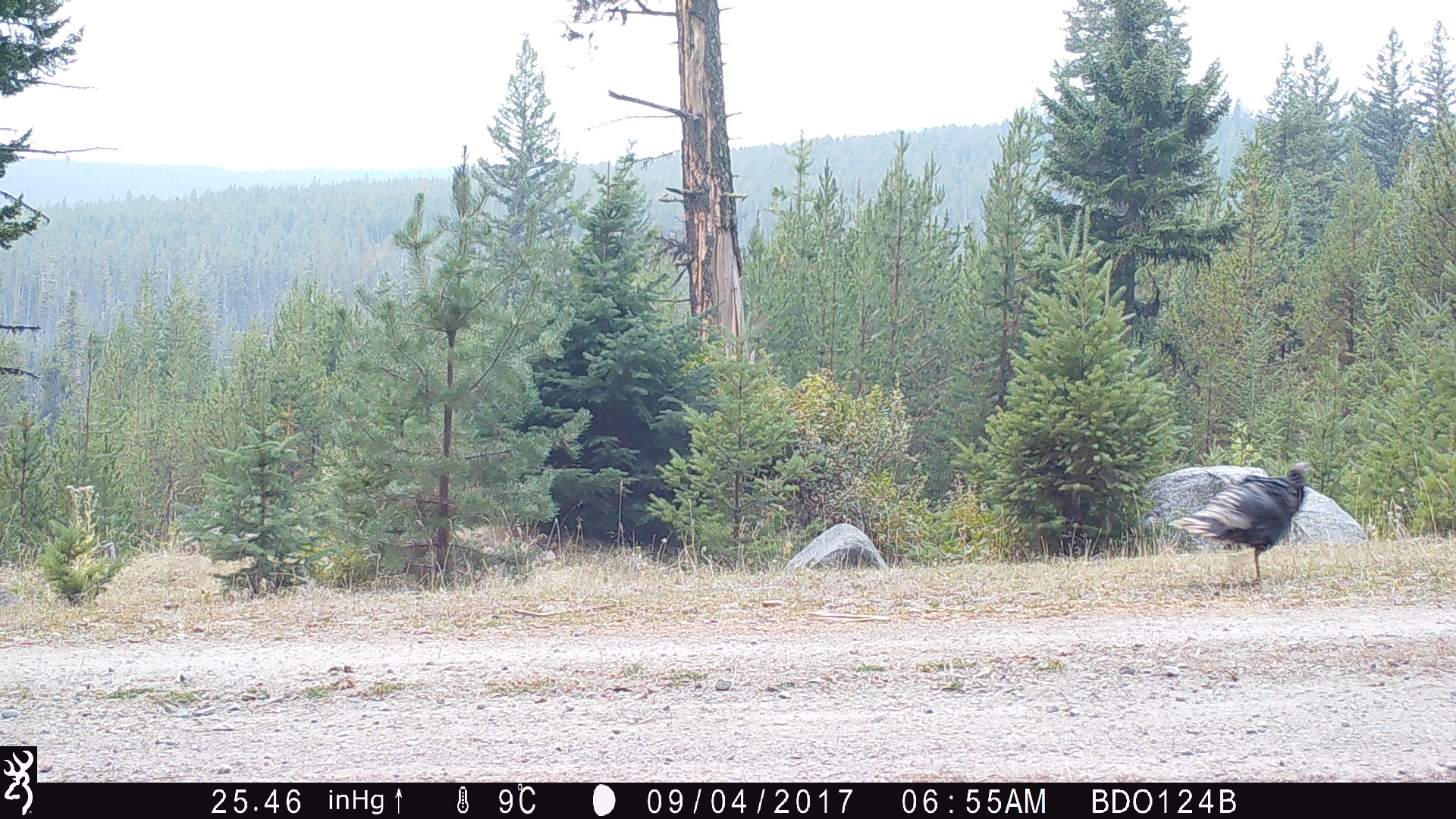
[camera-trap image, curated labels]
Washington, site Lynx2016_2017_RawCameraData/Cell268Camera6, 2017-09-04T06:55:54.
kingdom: Animalia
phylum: Chordata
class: Aves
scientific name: Aves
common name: birds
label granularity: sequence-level